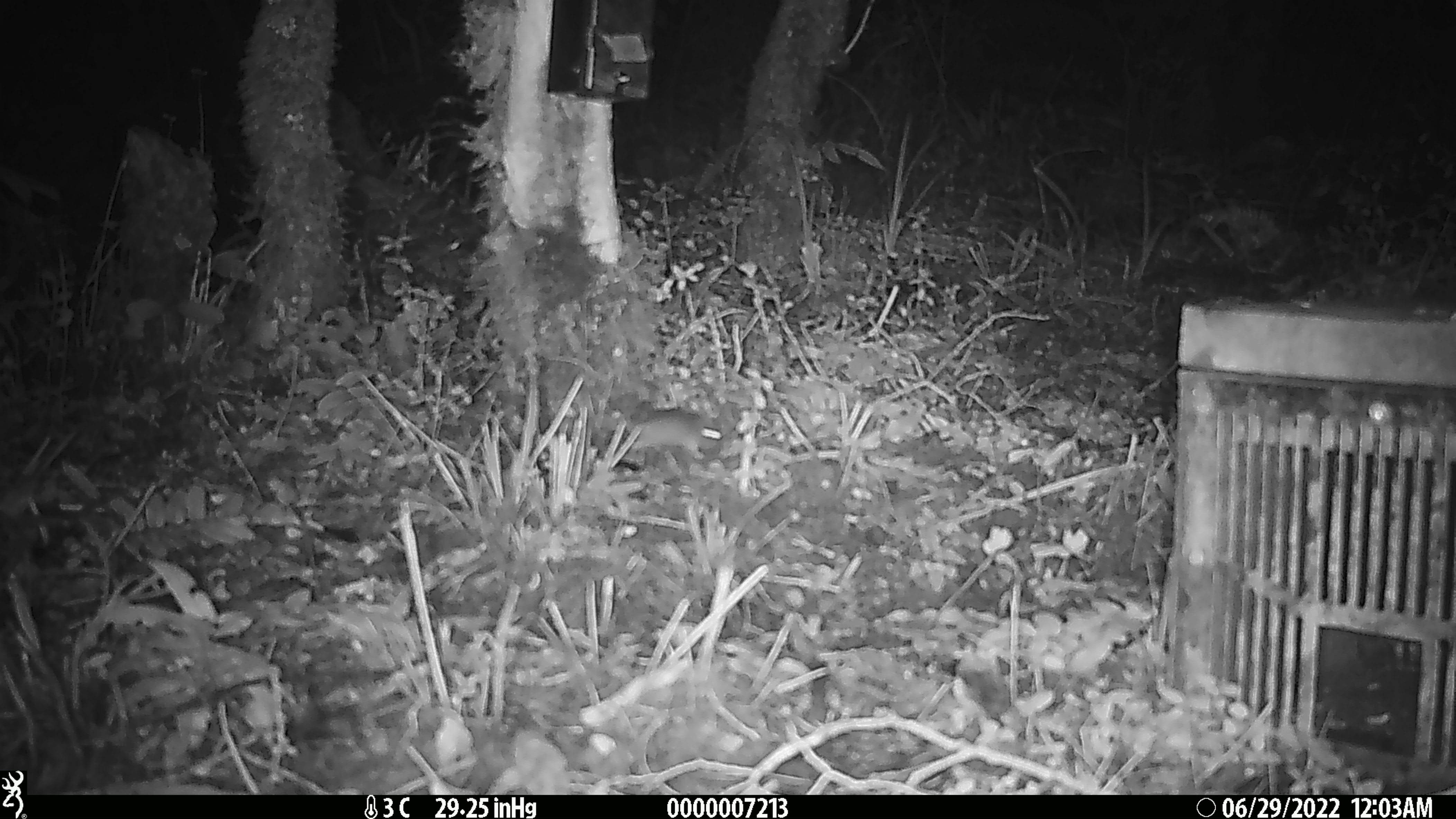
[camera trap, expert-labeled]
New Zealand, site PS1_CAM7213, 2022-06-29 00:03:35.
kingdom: Animalia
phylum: Chordata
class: Mammalia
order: Rodentia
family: Muridae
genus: Mus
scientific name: Mus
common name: mouse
Mouse (Mus).